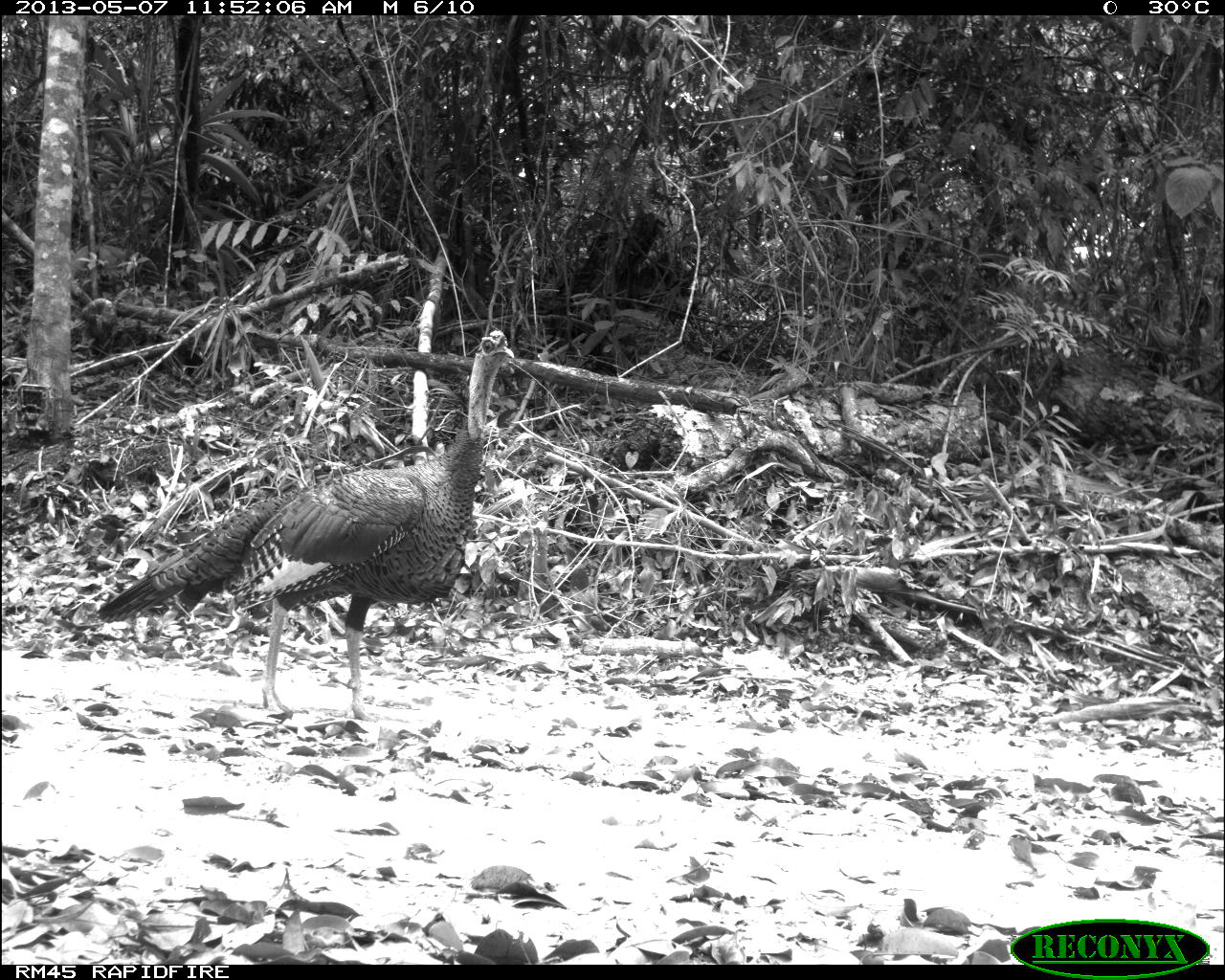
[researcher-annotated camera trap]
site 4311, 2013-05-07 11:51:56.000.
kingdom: Animalia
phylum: Chordata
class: Aves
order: Galliformes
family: Phasianidae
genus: Meleagris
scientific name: Meleagris ocellata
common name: ocellated turkey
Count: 1.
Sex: male.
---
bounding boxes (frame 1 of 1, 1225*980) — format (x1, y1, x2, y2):
meleagris ocellata: (94, 328, 514, 722)